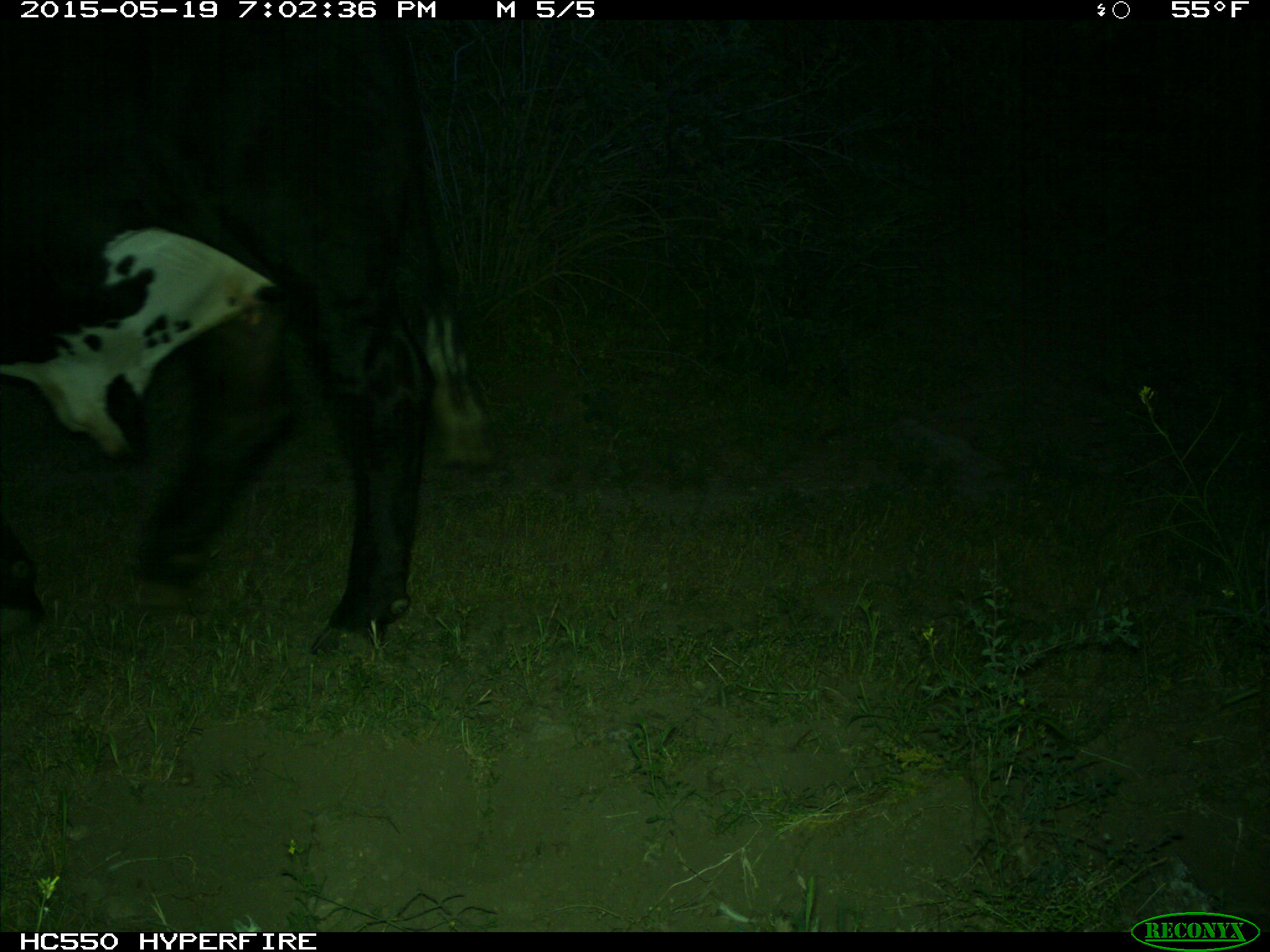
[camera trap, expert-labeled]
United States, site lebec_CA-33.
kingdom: Animalia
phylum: Chordata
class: Mammalia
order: Artiodactyla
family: Bovidae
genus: Bos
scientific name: Bos taurus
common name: domestic cow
Bos taurus (domestic cow).